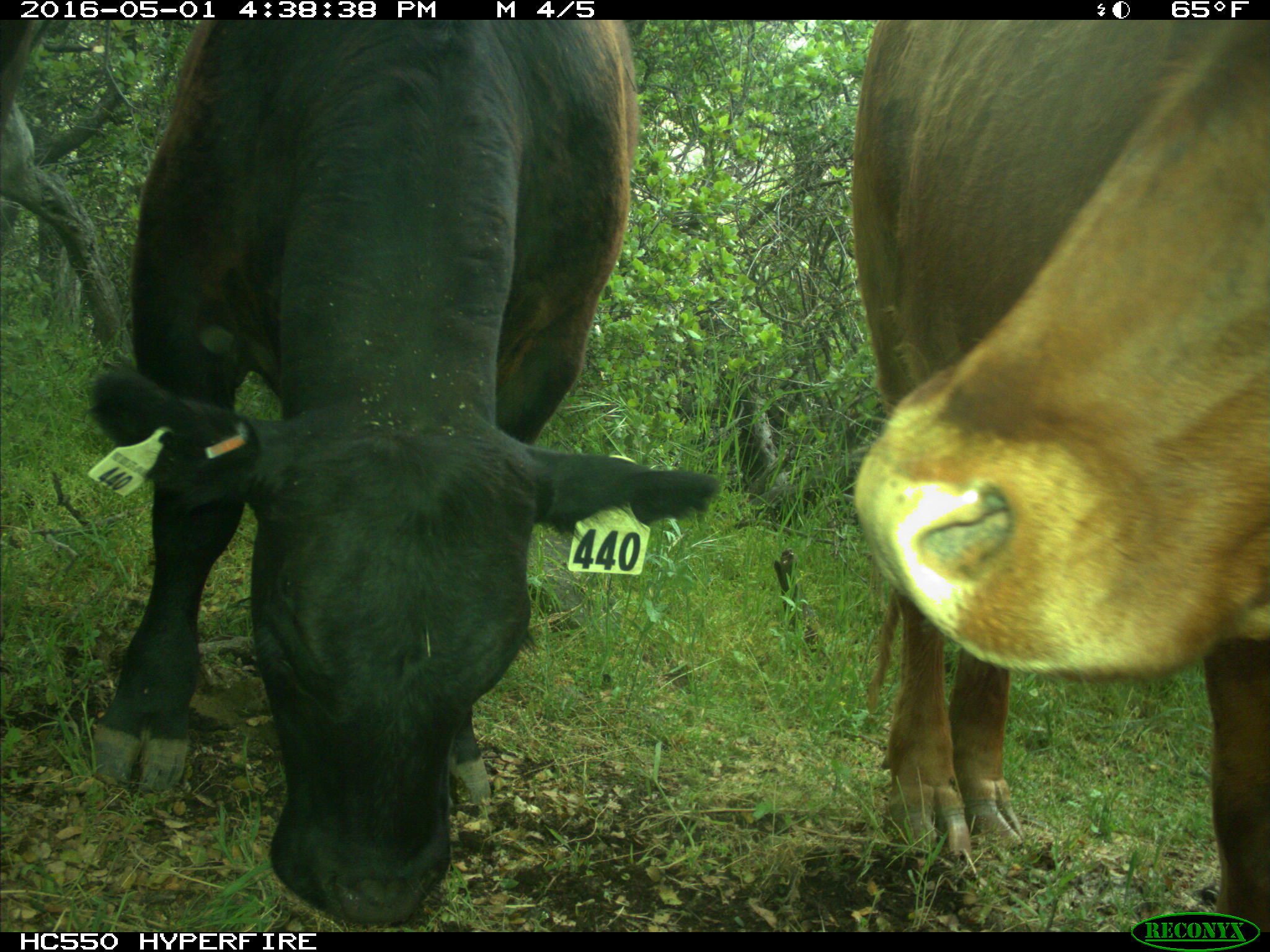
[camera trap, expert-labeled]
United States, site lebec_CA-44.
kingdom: Animalia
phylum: Chordata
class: Mammalia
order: Artiodactyla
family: Bovidae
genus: Bos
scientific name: Bos taurus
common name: domestic cow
Bos taurus (domestic cow).